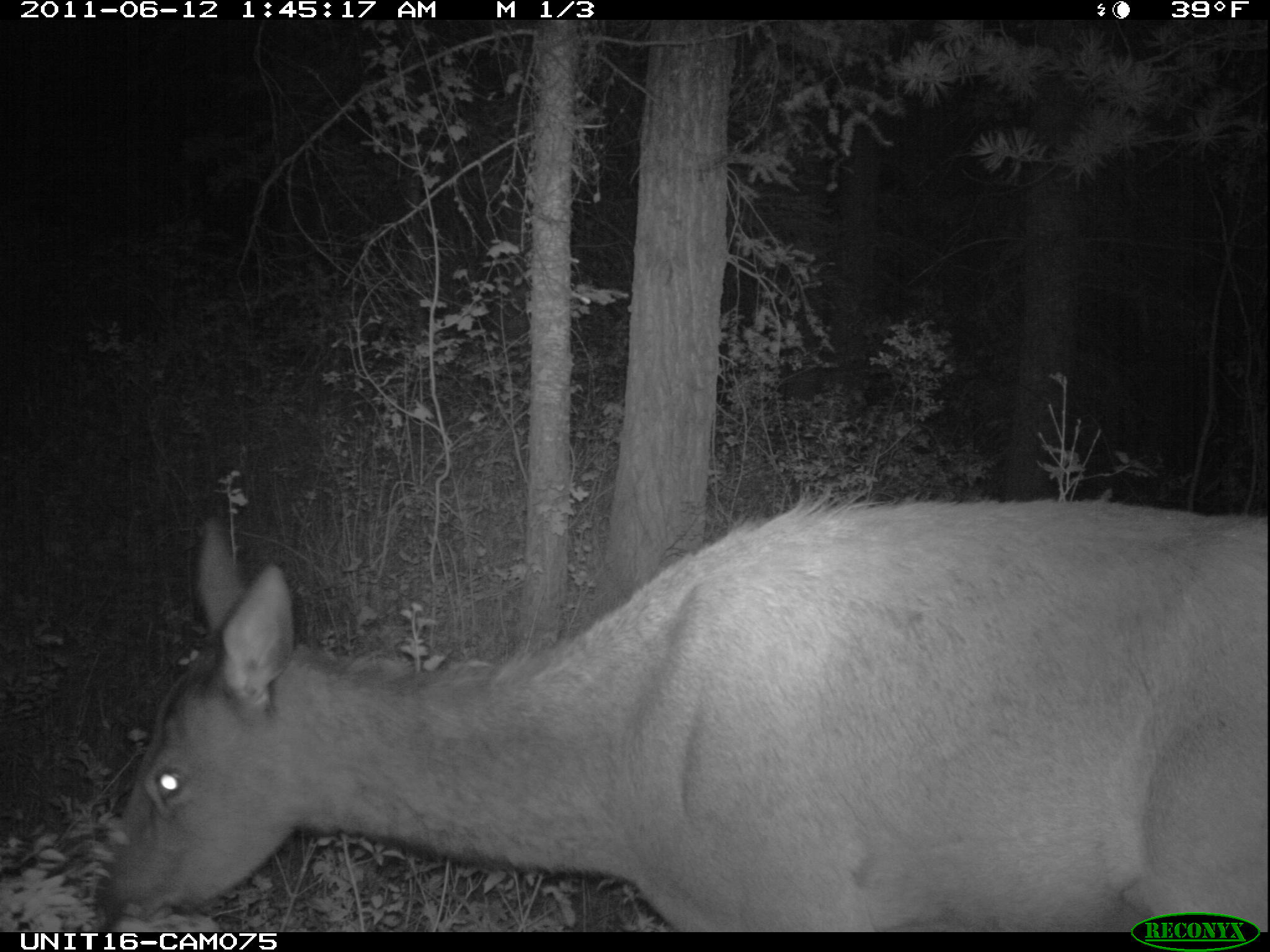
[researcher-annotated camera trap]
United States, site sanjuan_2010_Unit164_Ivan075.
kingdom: Animalia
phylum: Chordata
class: Mammalia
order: Artiodactyla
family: Cervidae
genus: Cervus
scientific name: Cervus elaphus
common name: red deer